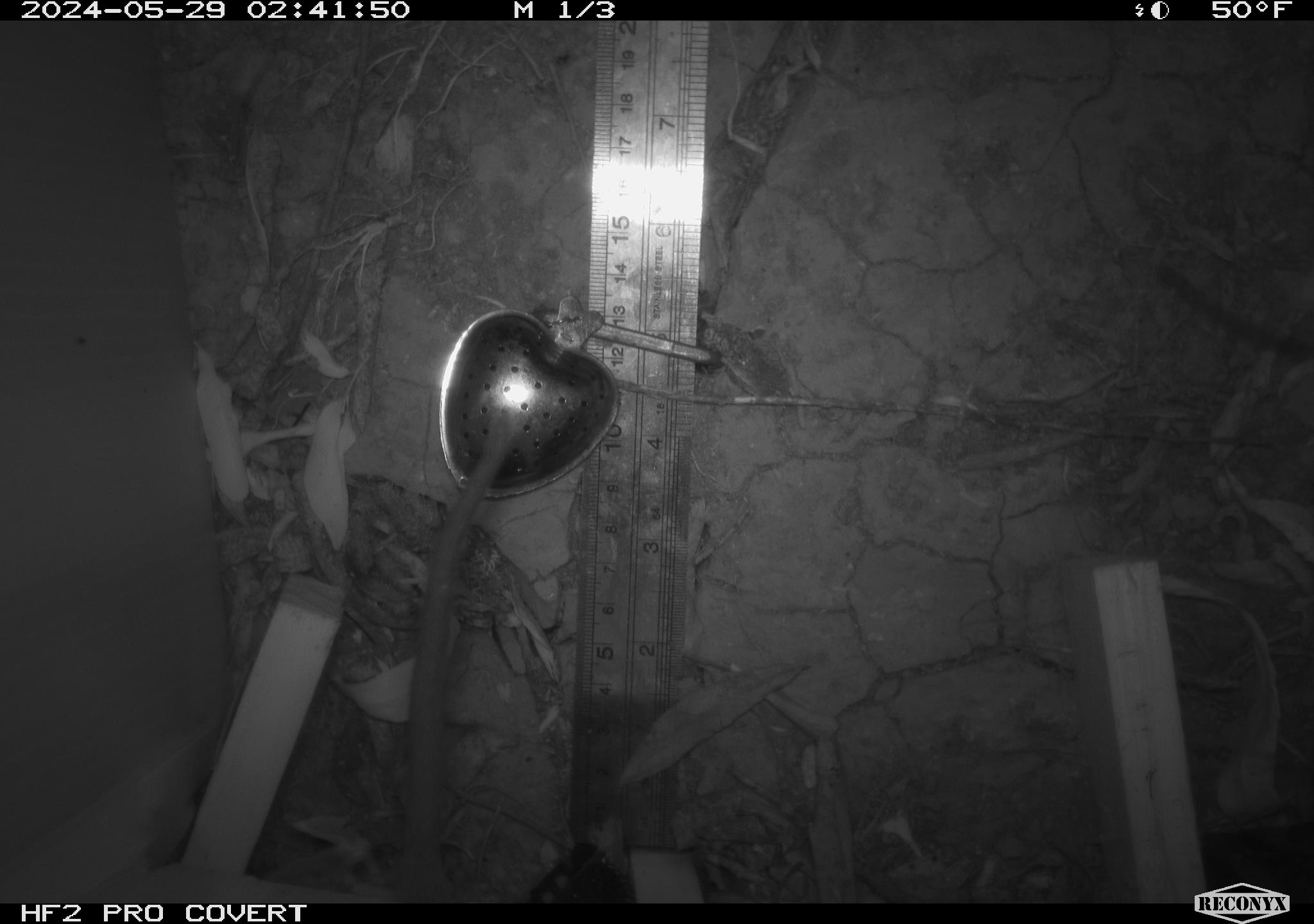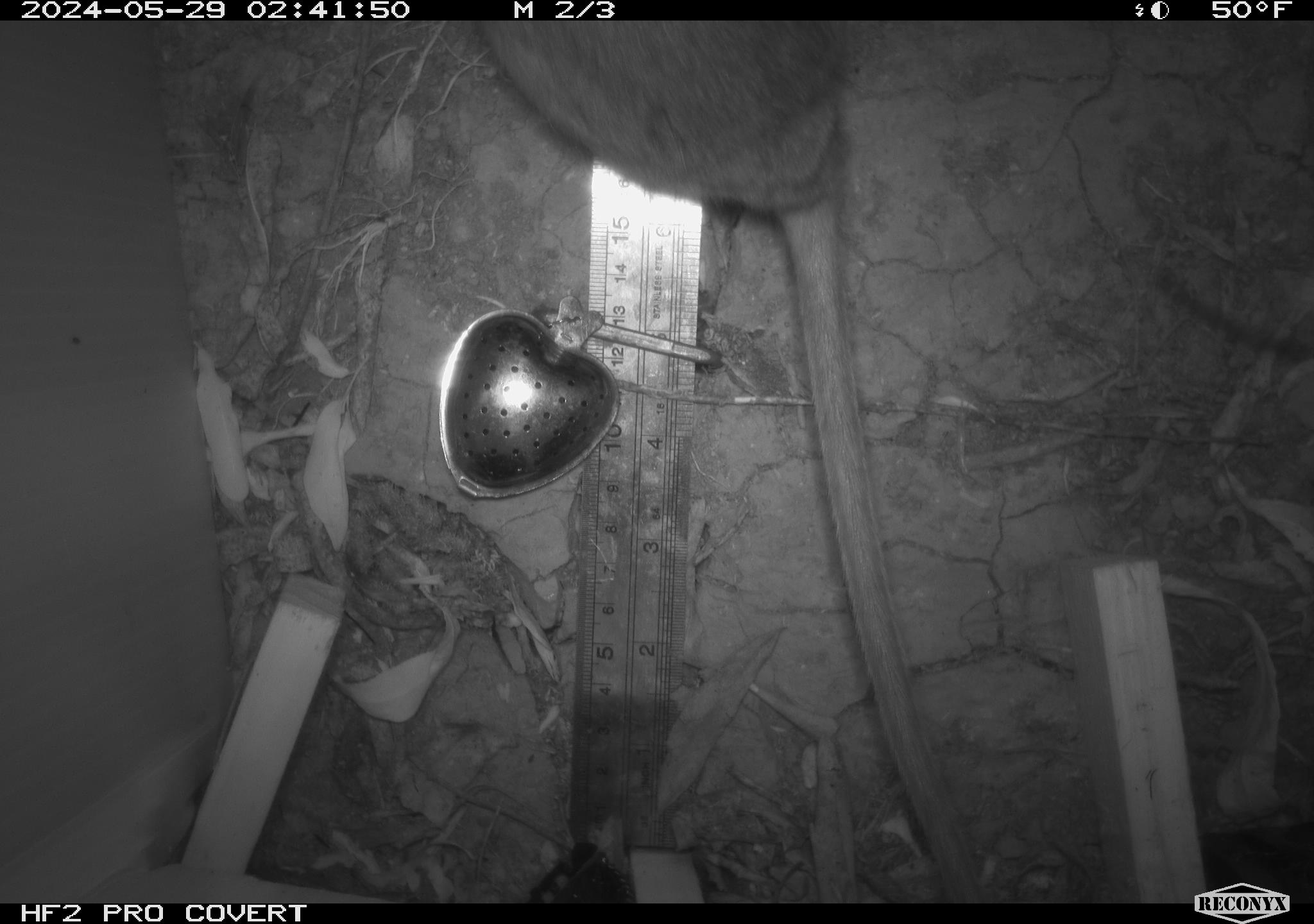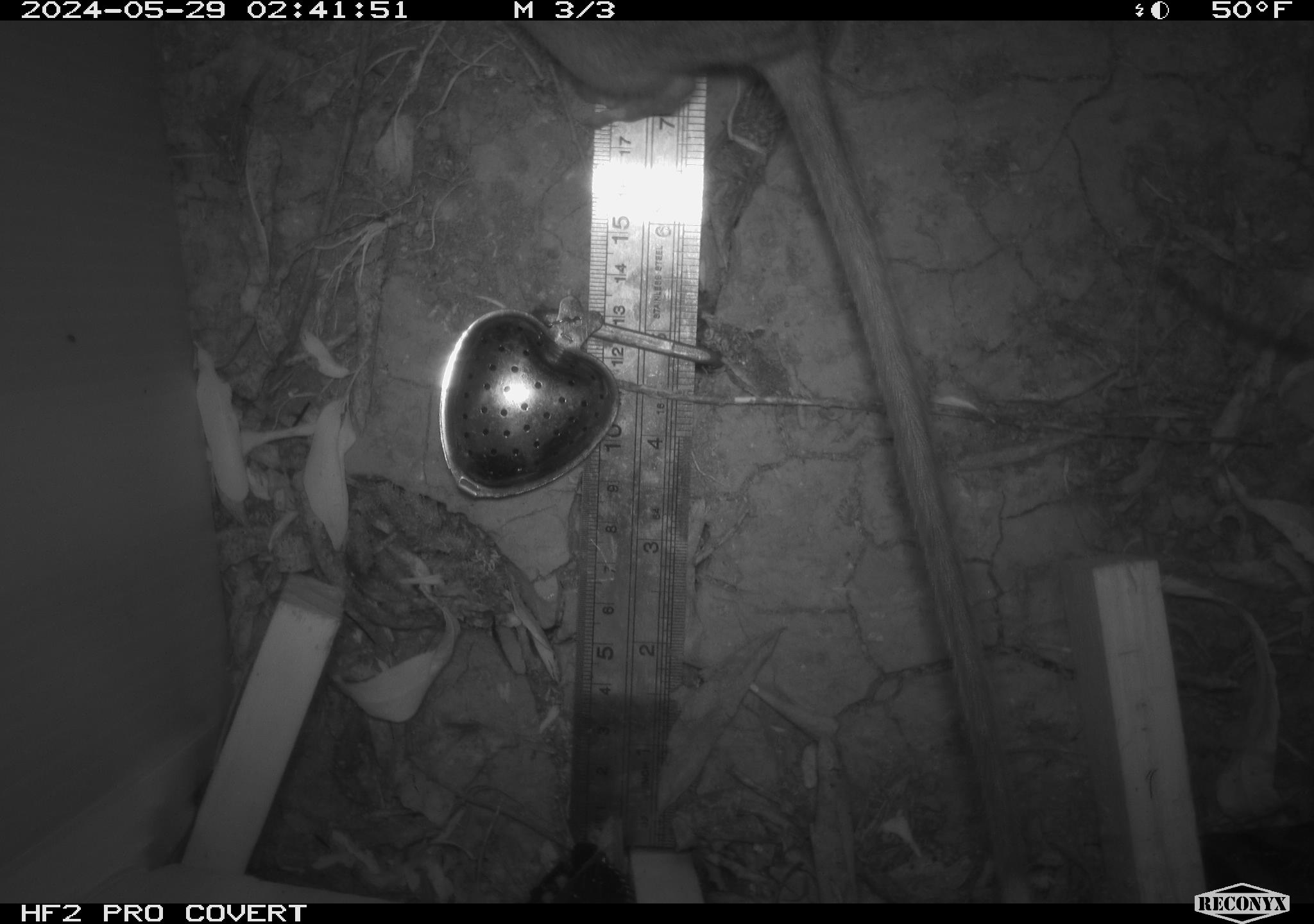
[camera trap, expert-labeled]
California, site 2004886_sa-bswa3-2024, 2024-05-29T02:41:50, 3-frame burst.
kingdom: Animalia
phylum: Chordata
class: Mammalia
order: Rodentia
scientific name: Rodentia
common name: woodrat or rat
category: woodrat or rat species